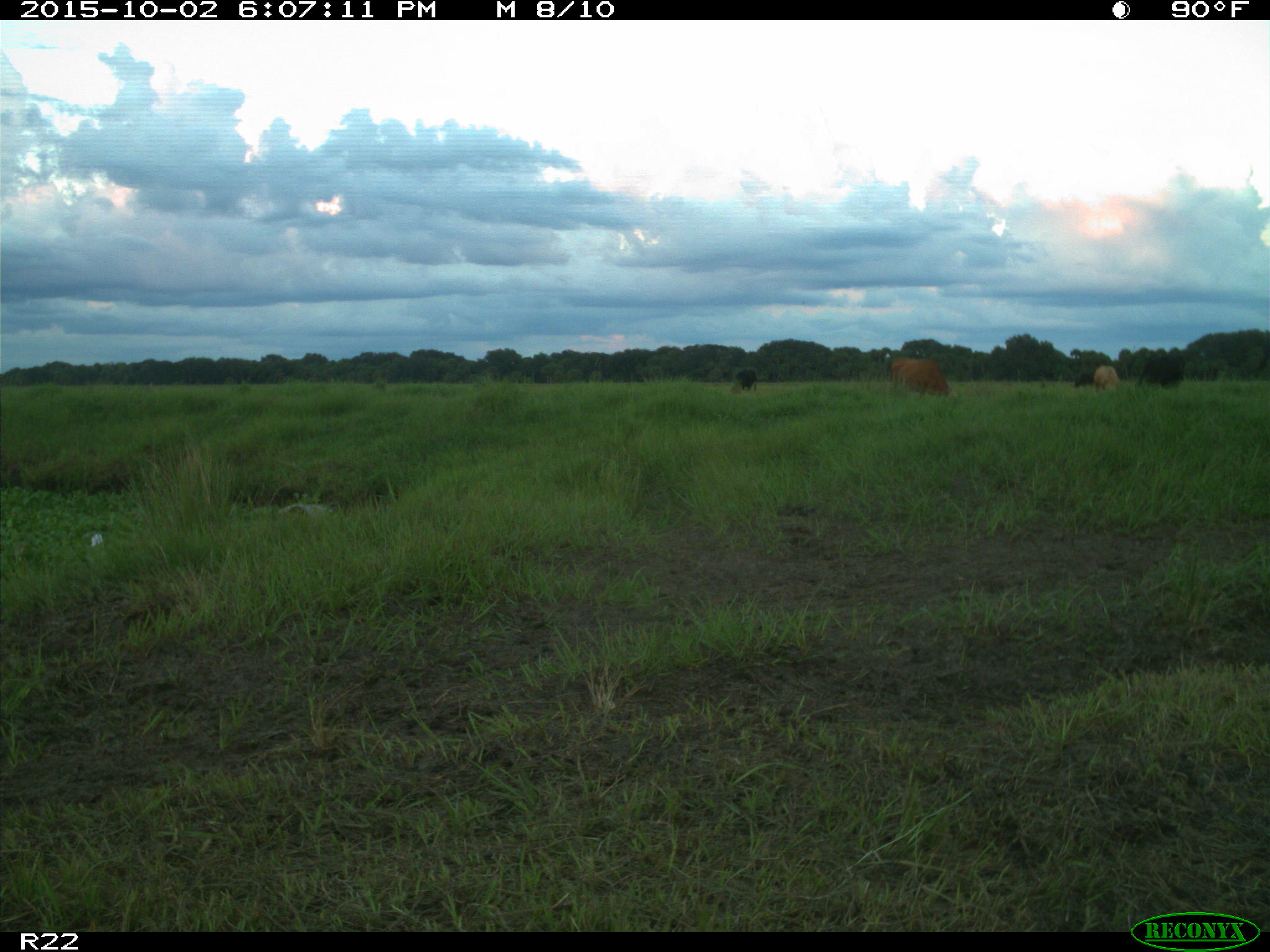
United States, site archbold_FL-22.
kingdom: Animalia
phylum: Chordata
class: Mammalia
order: Artiodactyla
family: Bovidae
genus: Bos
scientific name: Bos taurus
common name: domestic cow